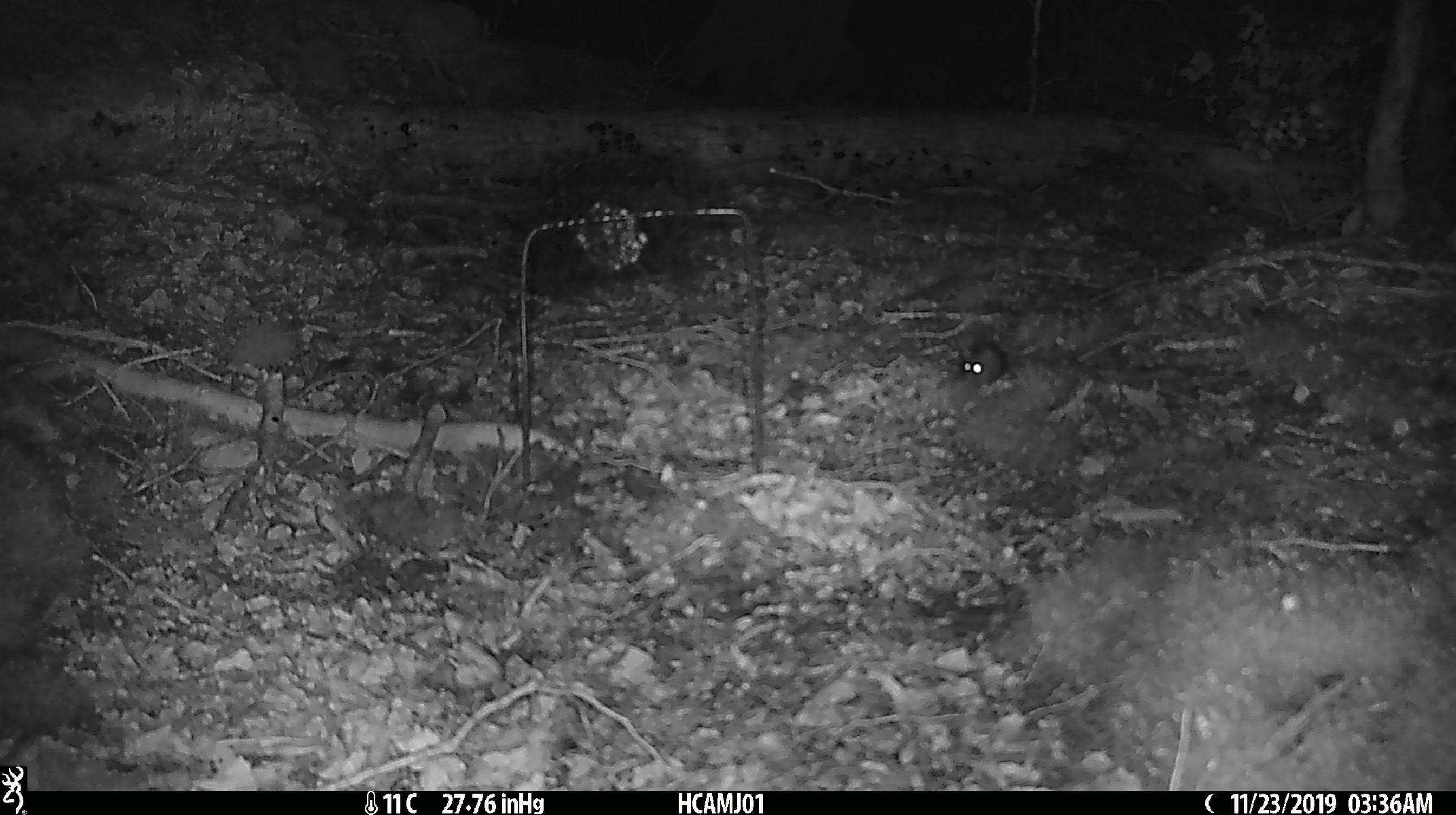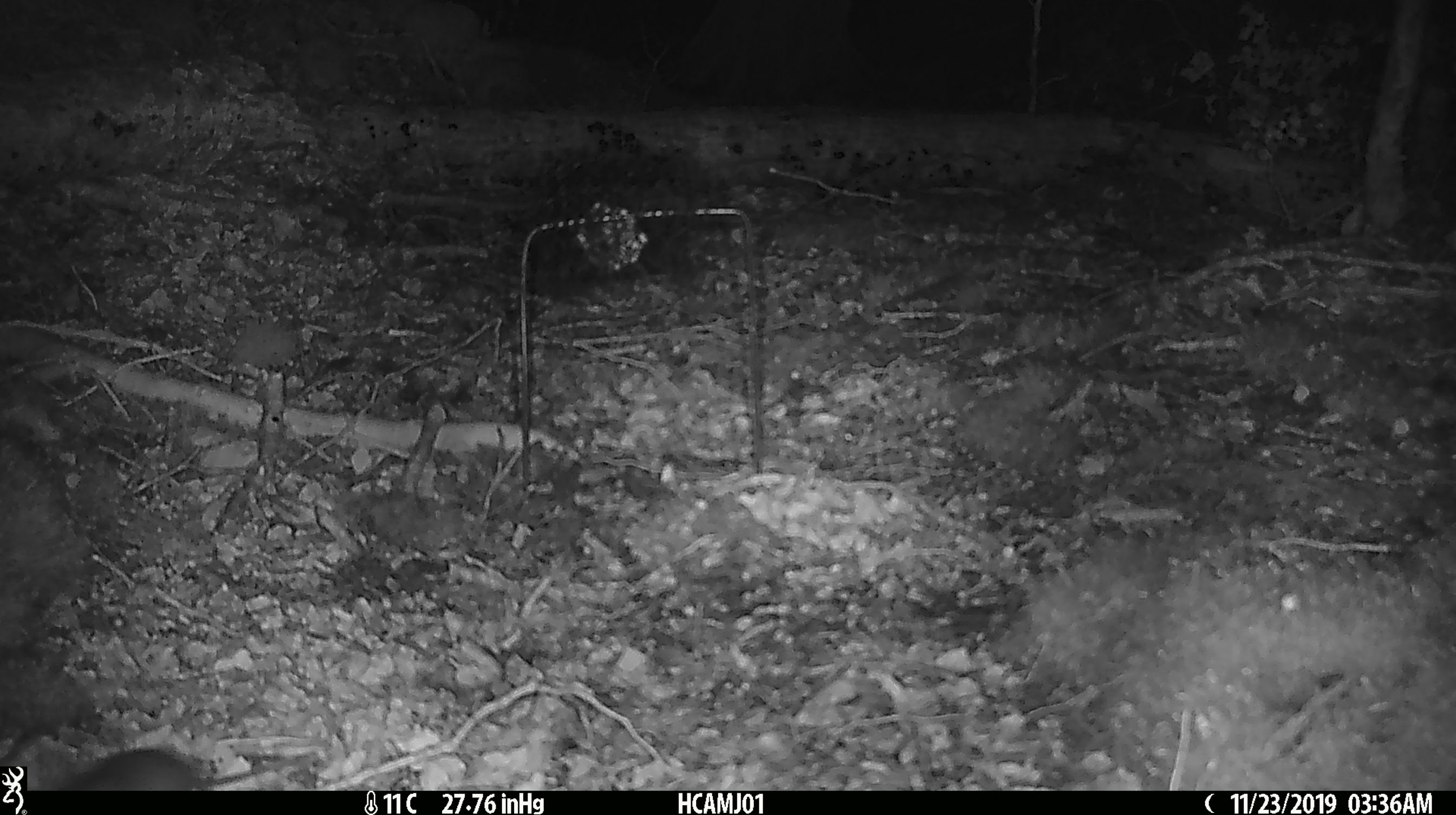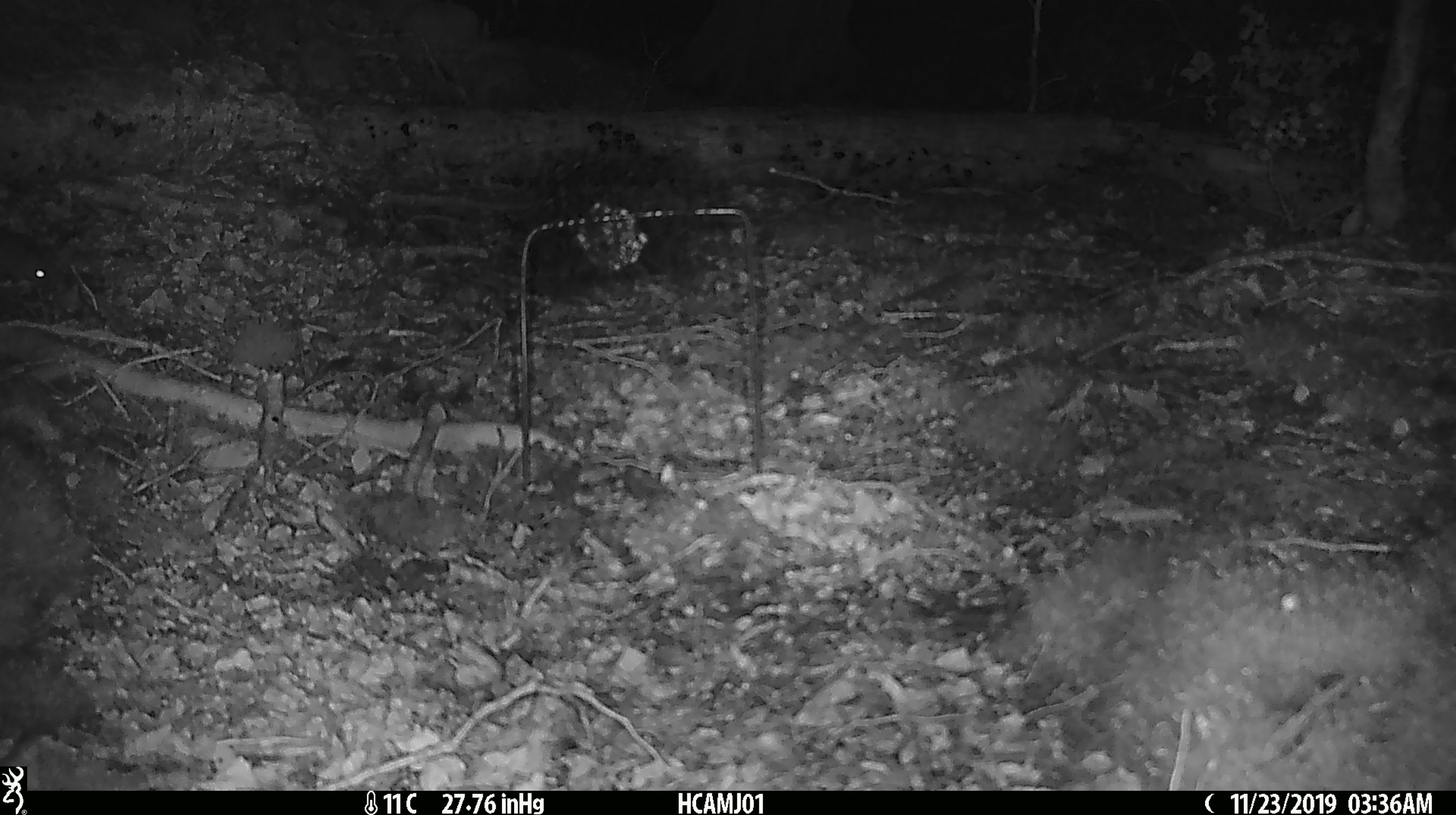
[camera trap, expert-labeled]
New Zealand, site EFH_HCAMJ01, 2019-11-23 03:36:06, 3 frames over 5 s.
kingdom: Animalia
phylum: Chordata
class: Mammalia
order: Rodentia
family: Muridae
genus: Mus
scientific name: Mus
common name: mouse